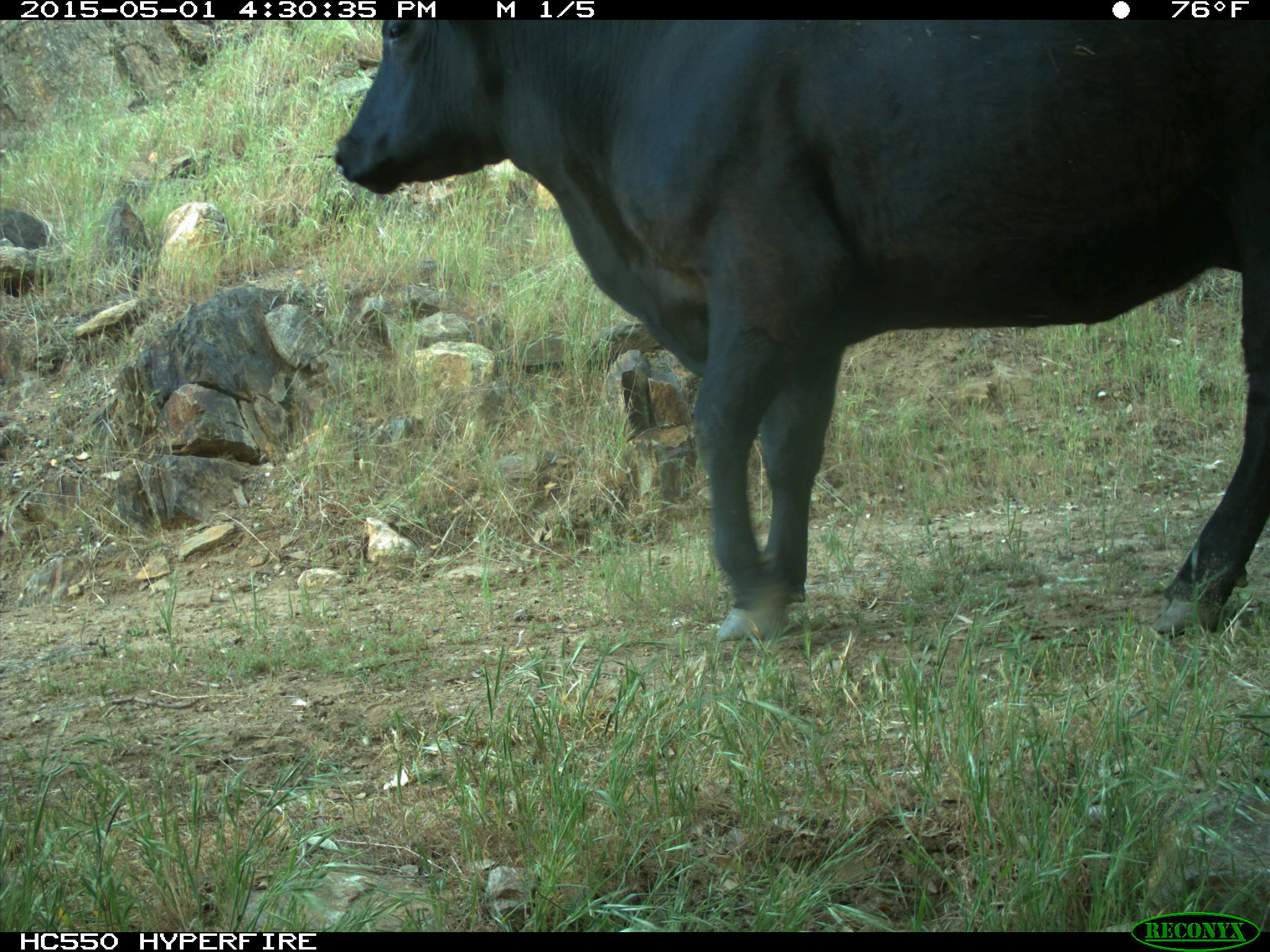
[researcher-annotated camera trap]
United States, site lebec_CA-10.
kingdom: Animalia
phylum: Chordata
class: Mammalia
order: Artiodactyla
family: Bovidae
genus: Bos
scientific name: Bos taurus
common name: domestic cow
Bos taurus (domestic cow).